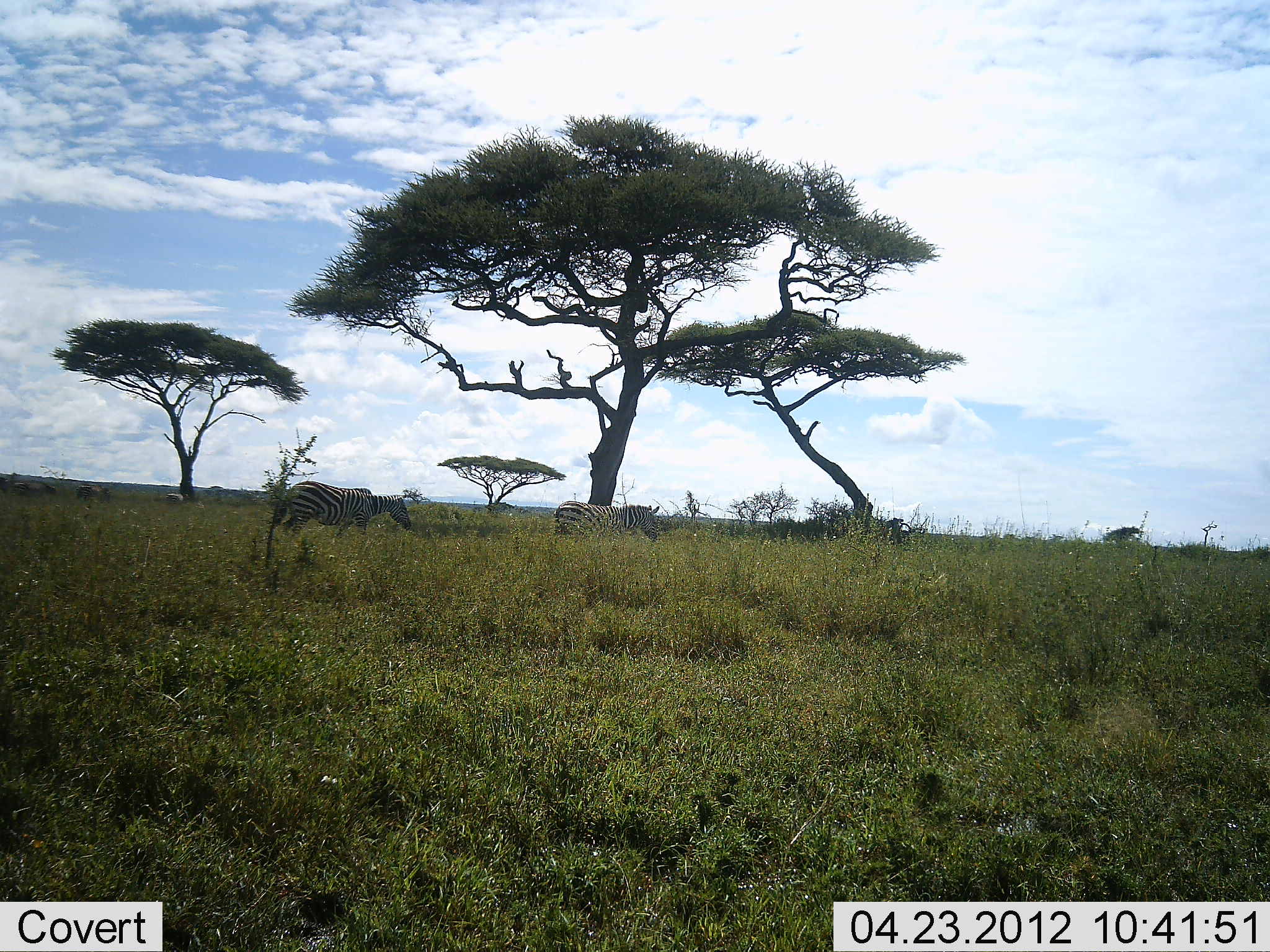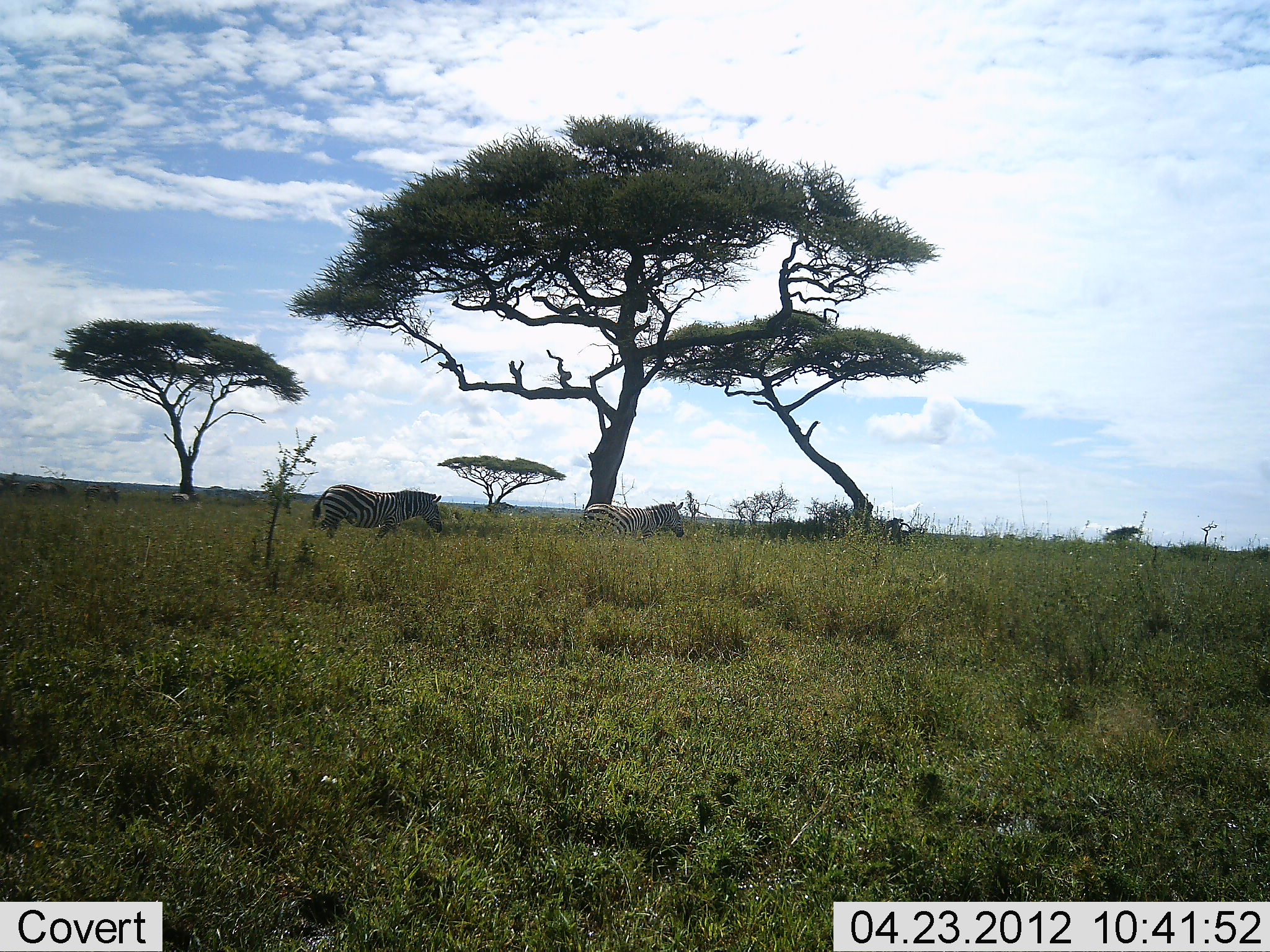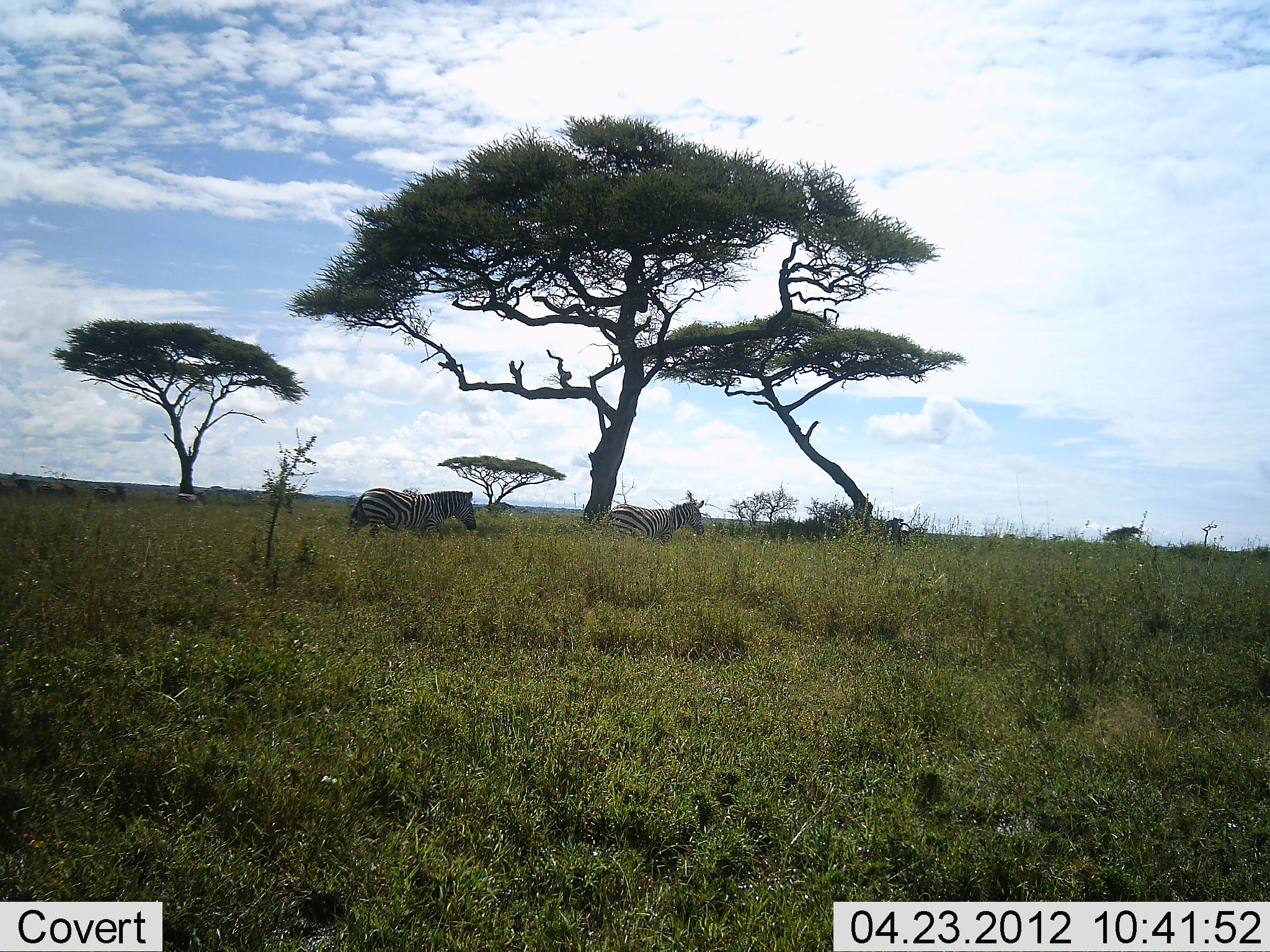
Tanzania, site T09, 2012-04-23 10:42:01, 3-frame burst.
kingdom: Animalia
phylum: Chordata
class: Mammalia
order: Perissodactyla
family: Equidae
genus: Equus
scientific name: Equus quagga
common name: plains zebra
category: zebra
Zebra (plains zebra) (Equus quagga), count 2. Behavior (volunteer vote fractions): standing 0%, resting 0%, moving 100%, interacting 0%. Young present (vote fraction): 4%. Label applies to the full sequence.